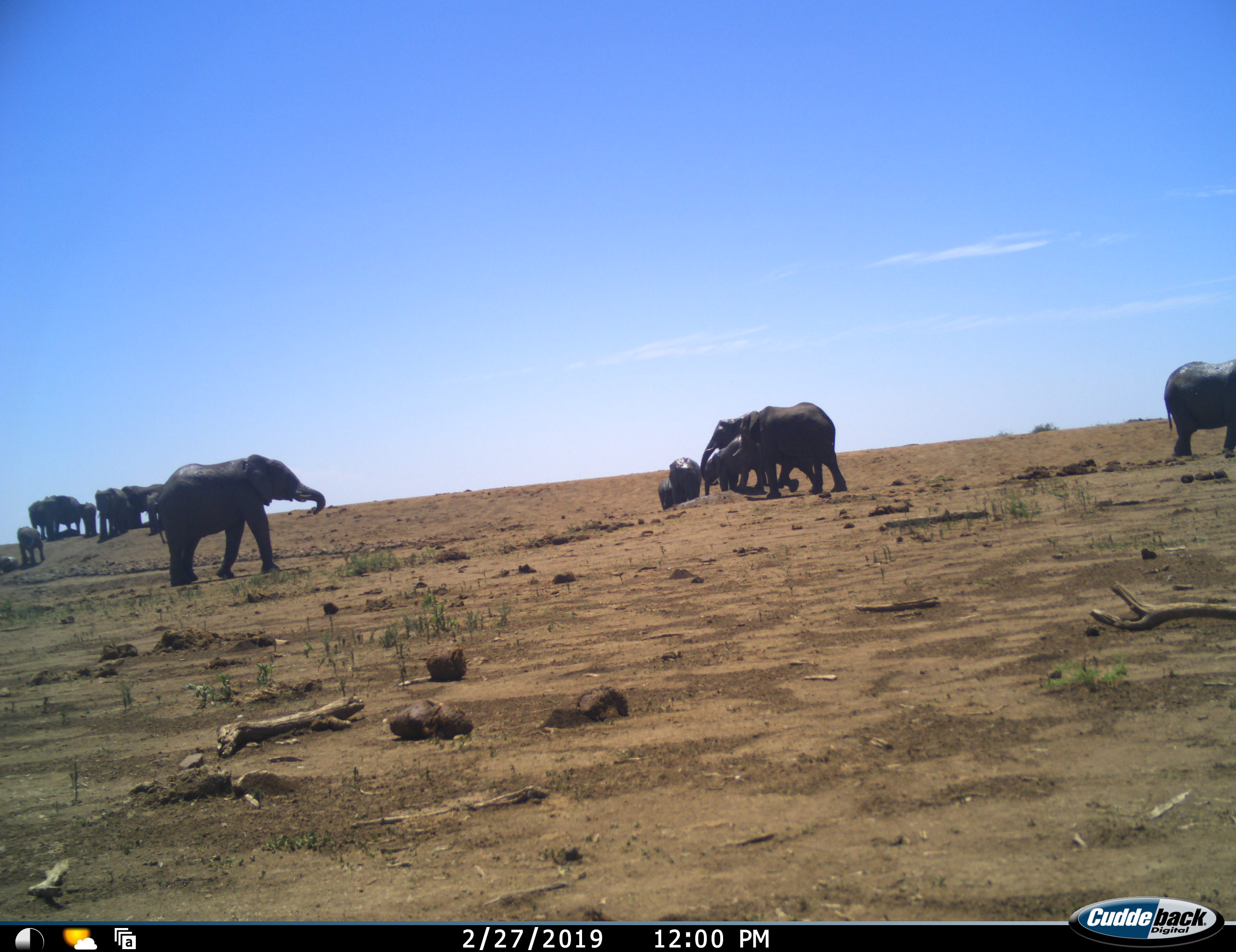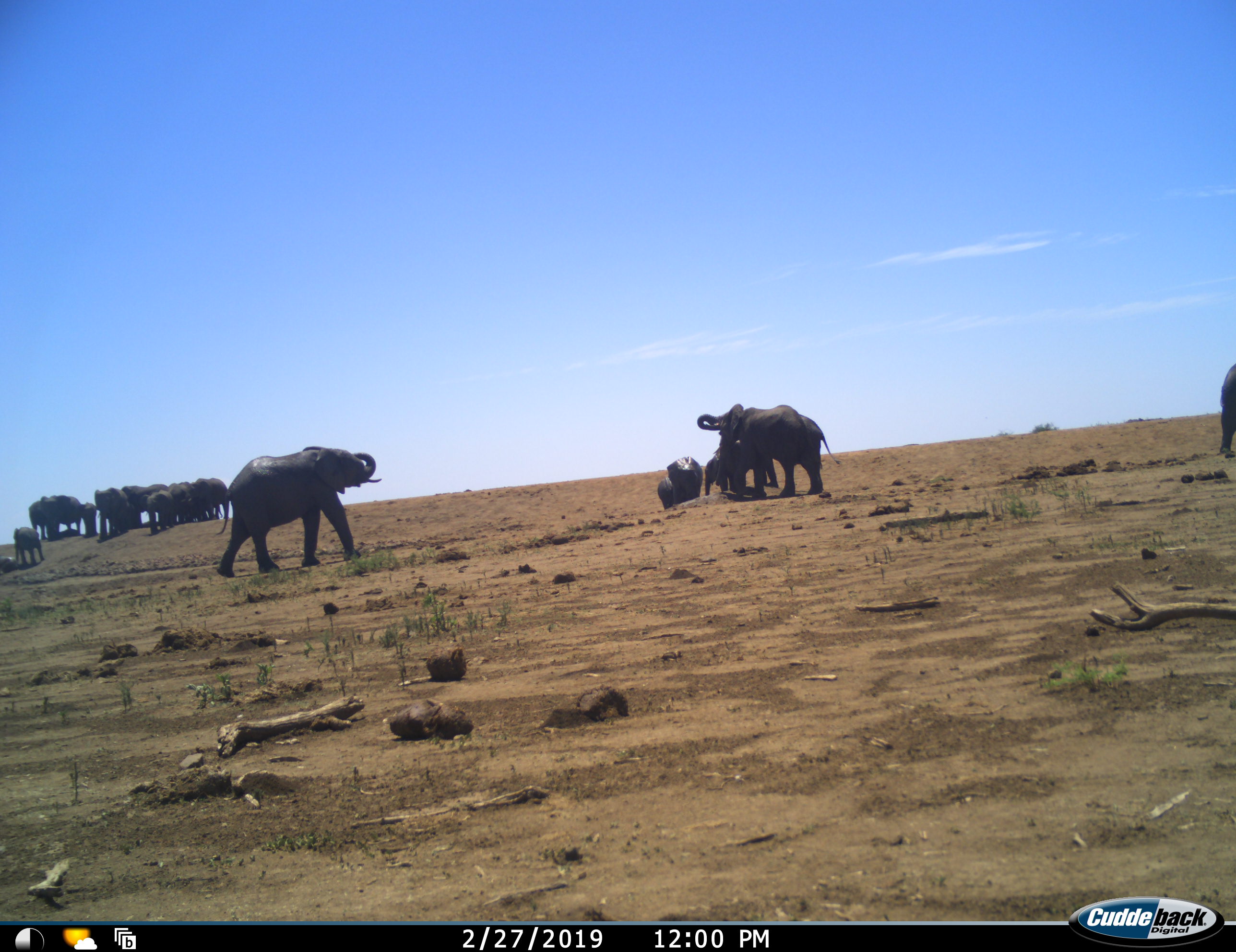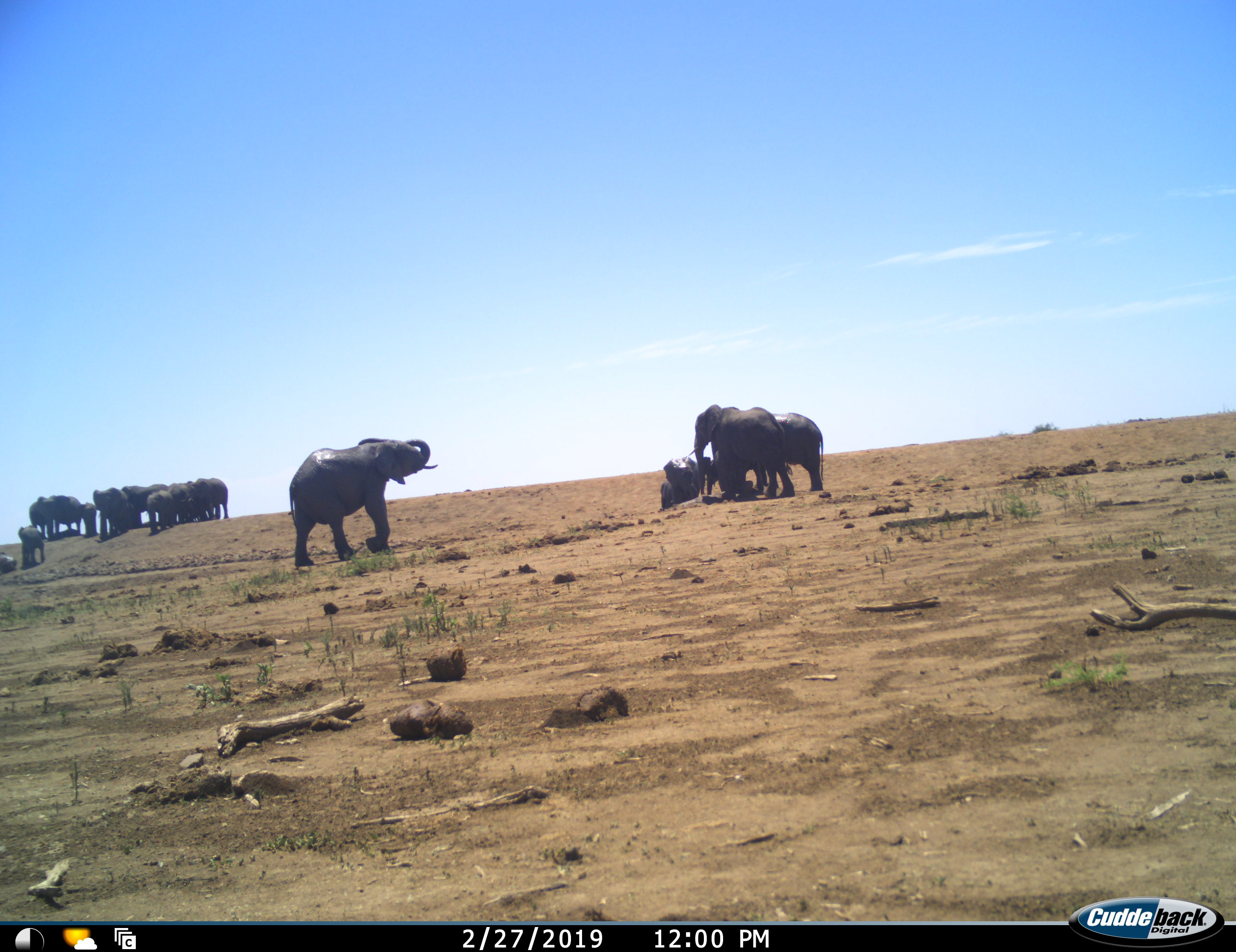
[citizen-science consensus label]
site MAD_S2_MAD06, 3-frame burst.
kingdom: Animalia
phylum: Chordata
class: Mammalia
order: Proboscidea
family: Elephantidae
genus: Loxodonta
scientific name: Loxodonta africana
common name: african bush elephant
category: elephant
Elephant (african bush elephant) (Loxodonta africana), count 11-50. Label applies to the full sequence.